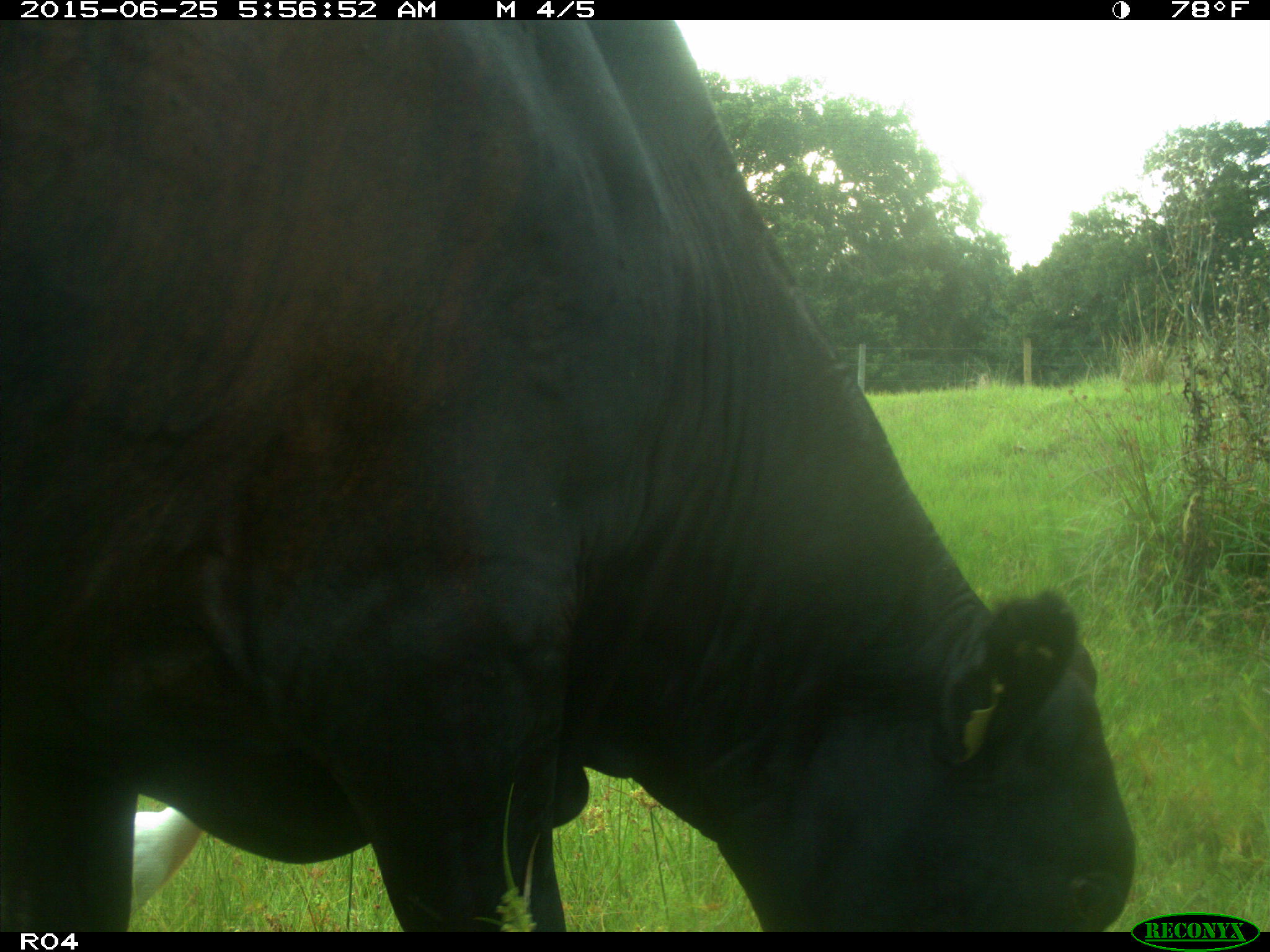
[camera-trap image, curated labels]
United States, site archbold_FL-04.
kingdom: Animalia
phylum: Chordata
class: Mammalia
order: Artiodactyla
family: Bovidae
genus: Bos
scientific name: Bos taurus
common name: domestic cow